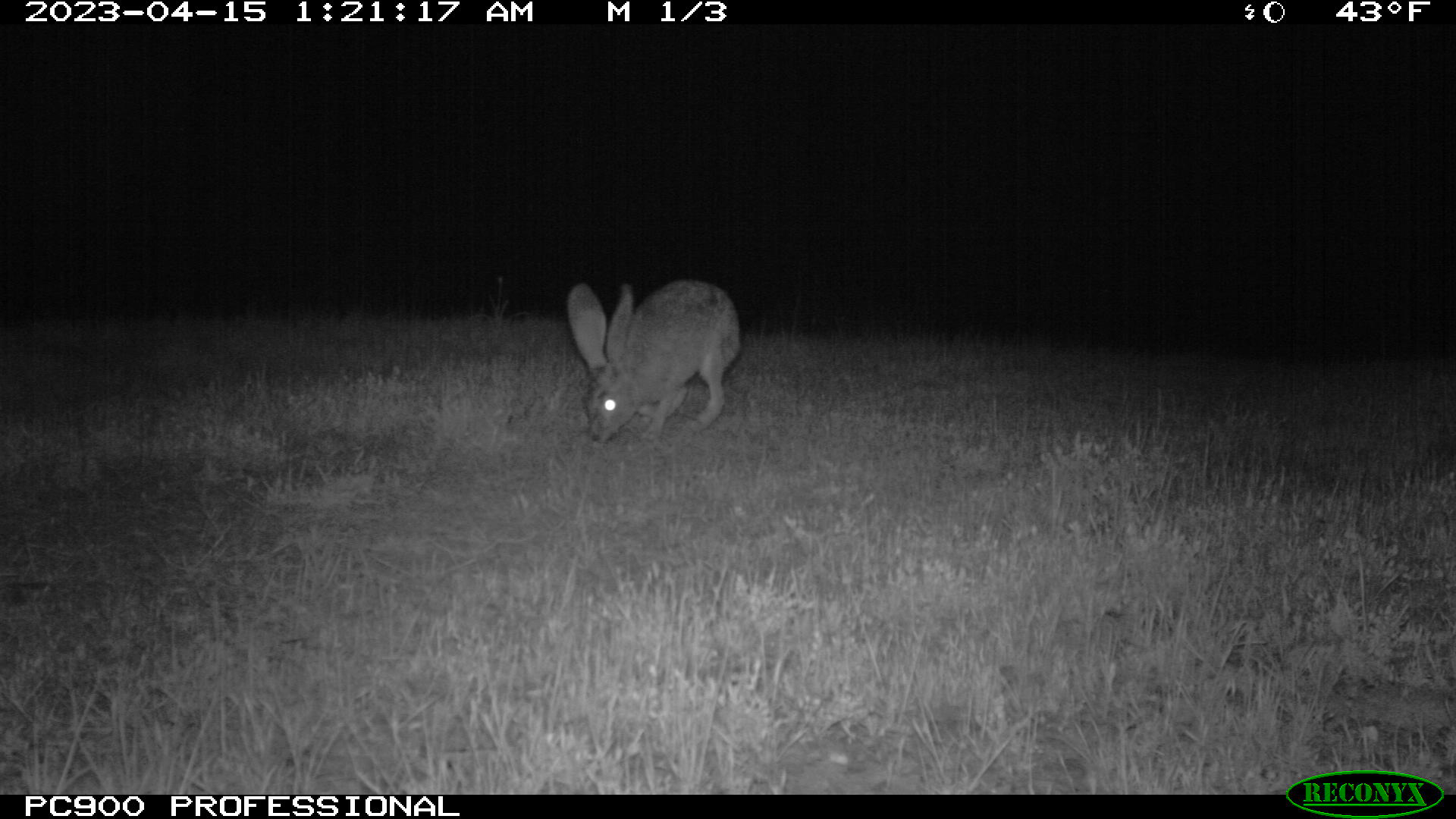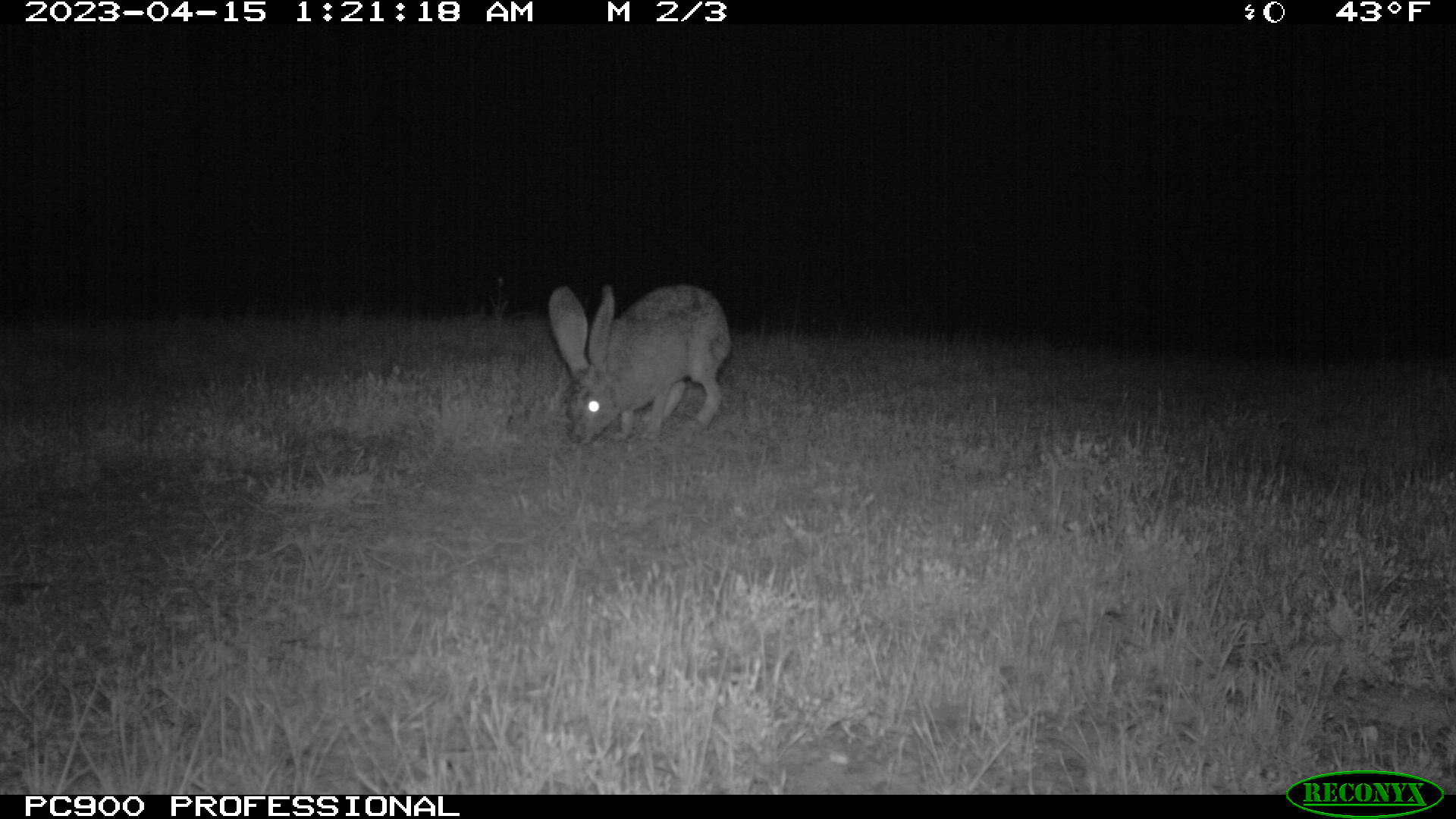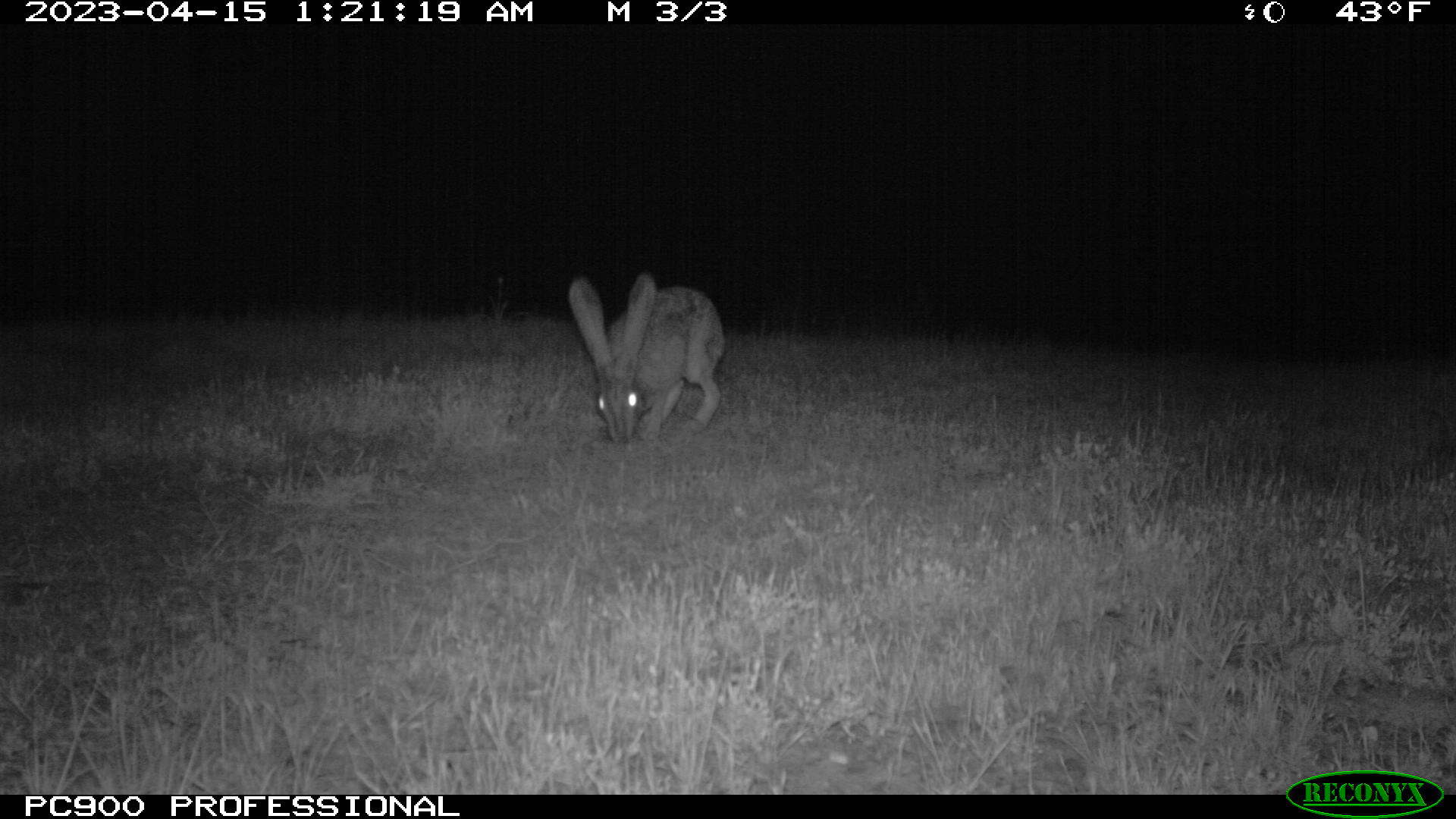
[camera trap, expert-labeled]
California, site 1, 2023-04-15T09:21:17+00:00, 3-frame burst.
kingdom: Animalia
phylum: Chordata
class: Mammalia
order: Lagomorpha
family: Leporidae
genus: Lepus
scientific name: Lepus californicus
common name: black-tailed jackrabbit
Black-tailed jackrabbit (Lepus californicus).